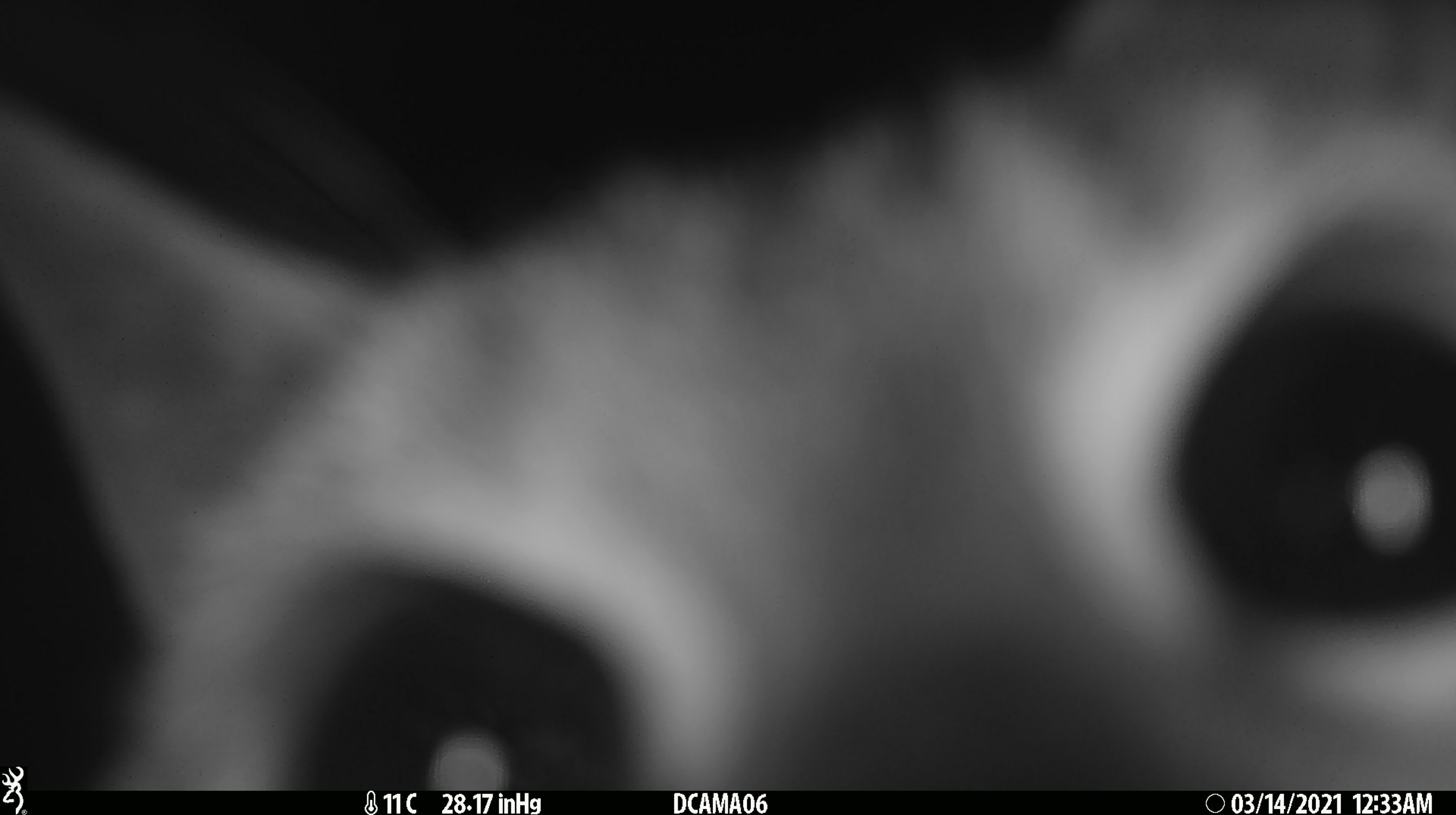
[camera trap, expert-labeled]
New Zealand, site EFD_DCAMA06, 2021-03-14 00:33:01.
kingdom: Animalia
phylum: Chordata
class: Mammalia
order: Carnivora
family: Felidae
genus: Felis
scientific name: Felis catus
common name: domestic cat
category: cat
Cat (domestic cat) (Felis catus).